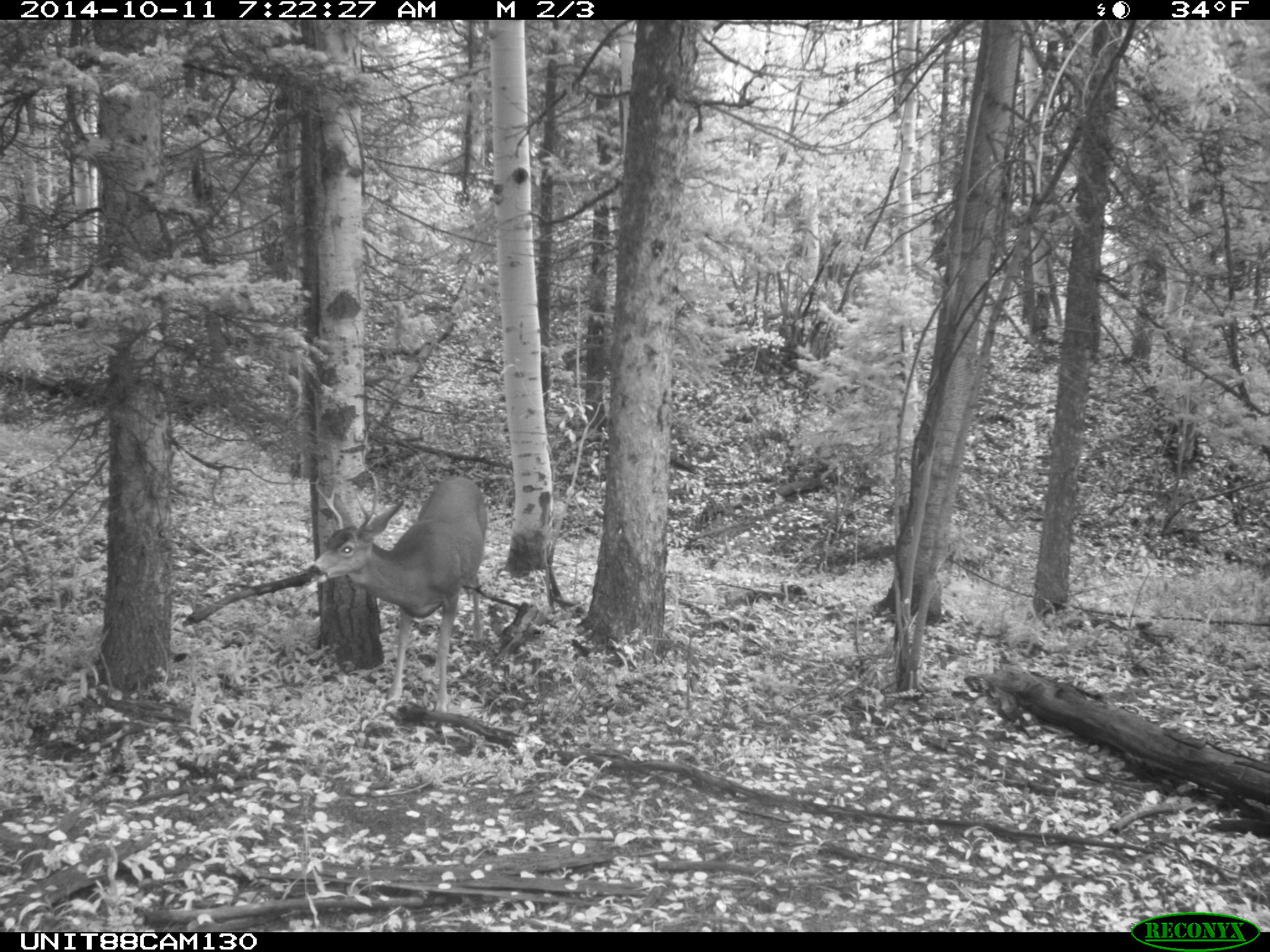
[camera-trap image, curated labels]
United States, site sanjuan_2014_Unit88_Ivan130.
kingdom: Animalia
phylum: Chordata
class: Mammalia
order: Artiodactyla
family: Cervidae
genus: Odocoileus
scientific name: Odocoileus hemionus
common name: mule deer